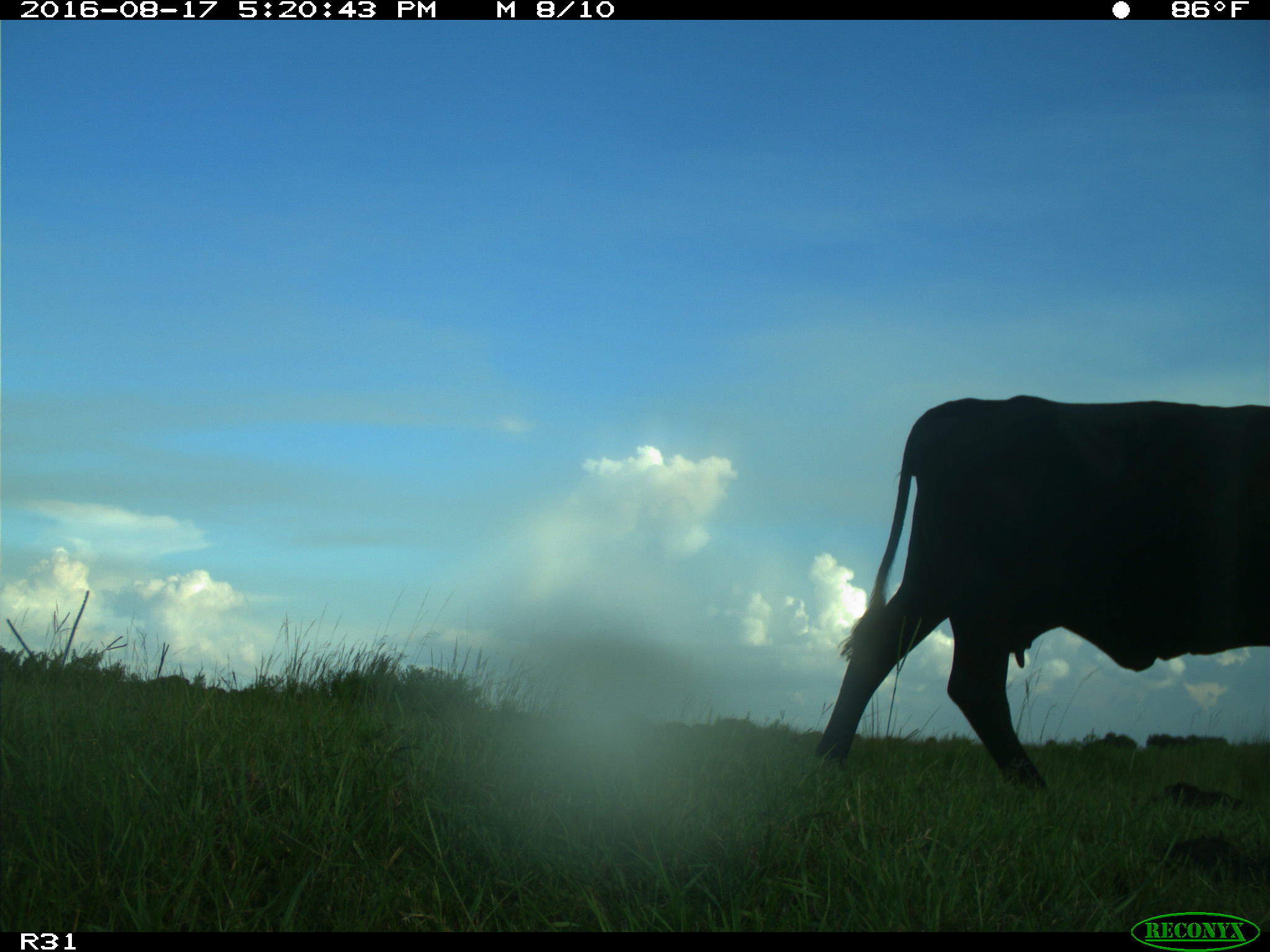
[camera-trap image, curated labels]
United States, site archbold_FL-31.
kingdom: Animalia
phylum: Chordata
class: Mammalia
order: Artiodactyla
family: Bovidae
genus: Bos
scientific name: Bos taurus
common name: domestic cow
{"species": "Bos taurus (domestic cow)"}